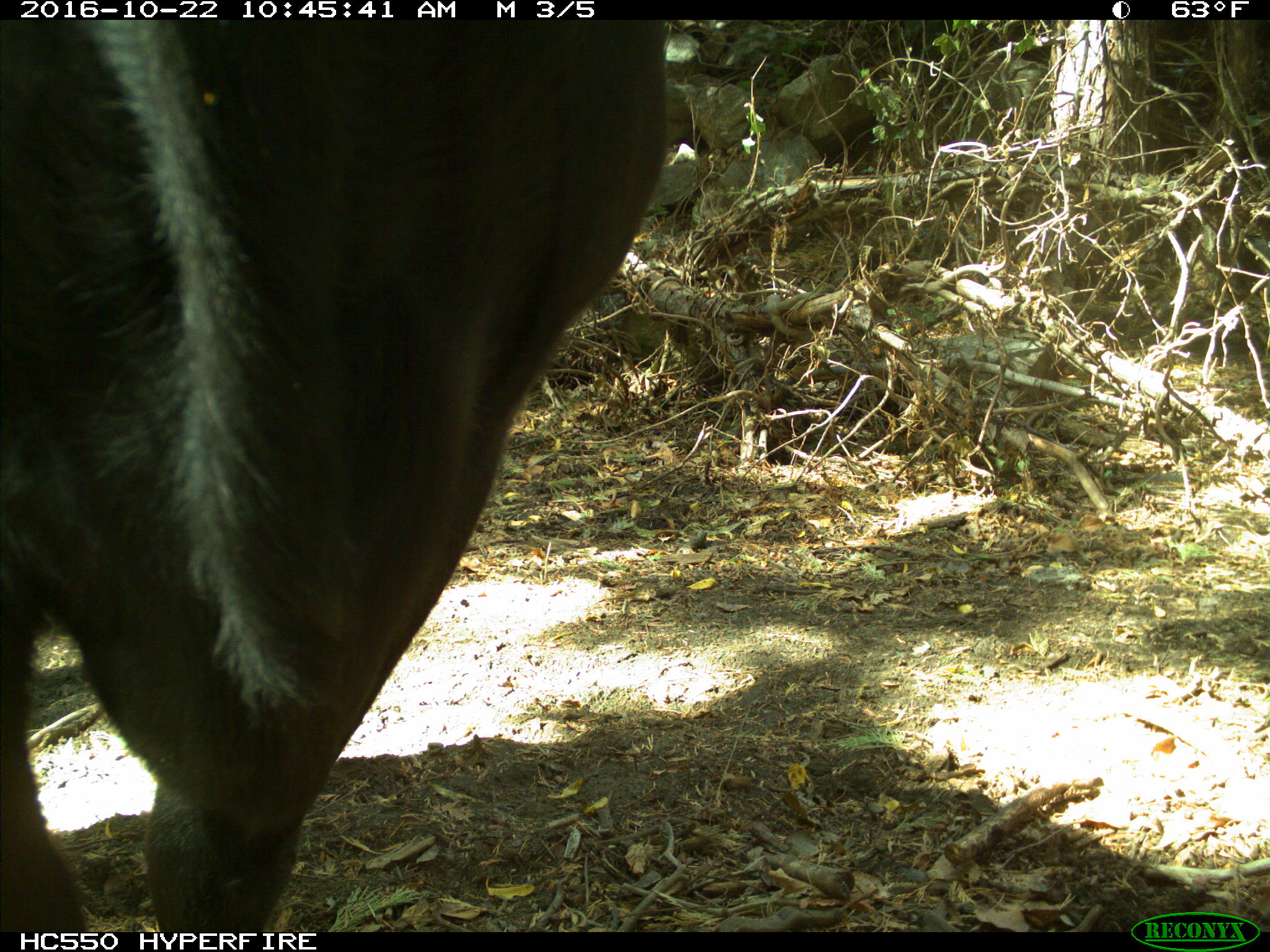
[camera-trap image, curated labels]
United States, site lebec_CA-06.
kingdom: Animalia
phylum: Chordata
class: Mammalia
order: Artiodactyla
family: Bovidae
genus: Bos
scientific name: Bos taurus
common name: domestic cow